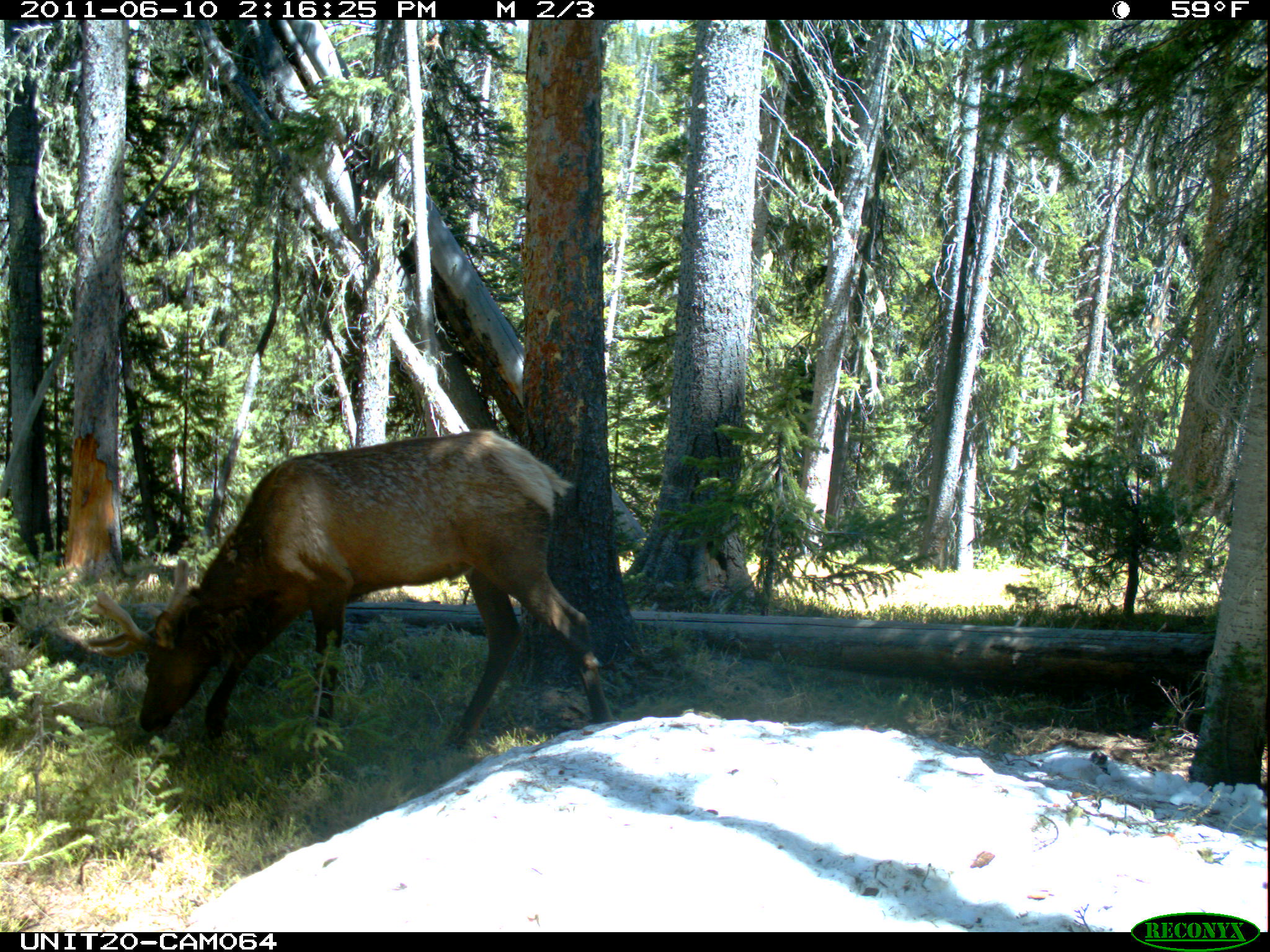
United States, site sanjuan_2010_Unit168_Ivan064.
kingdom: Animalia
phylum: Chordata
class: Mammalia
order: Artiodactyla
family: Cervidae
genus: Cervus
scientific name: Cervus elaphus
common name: red deer